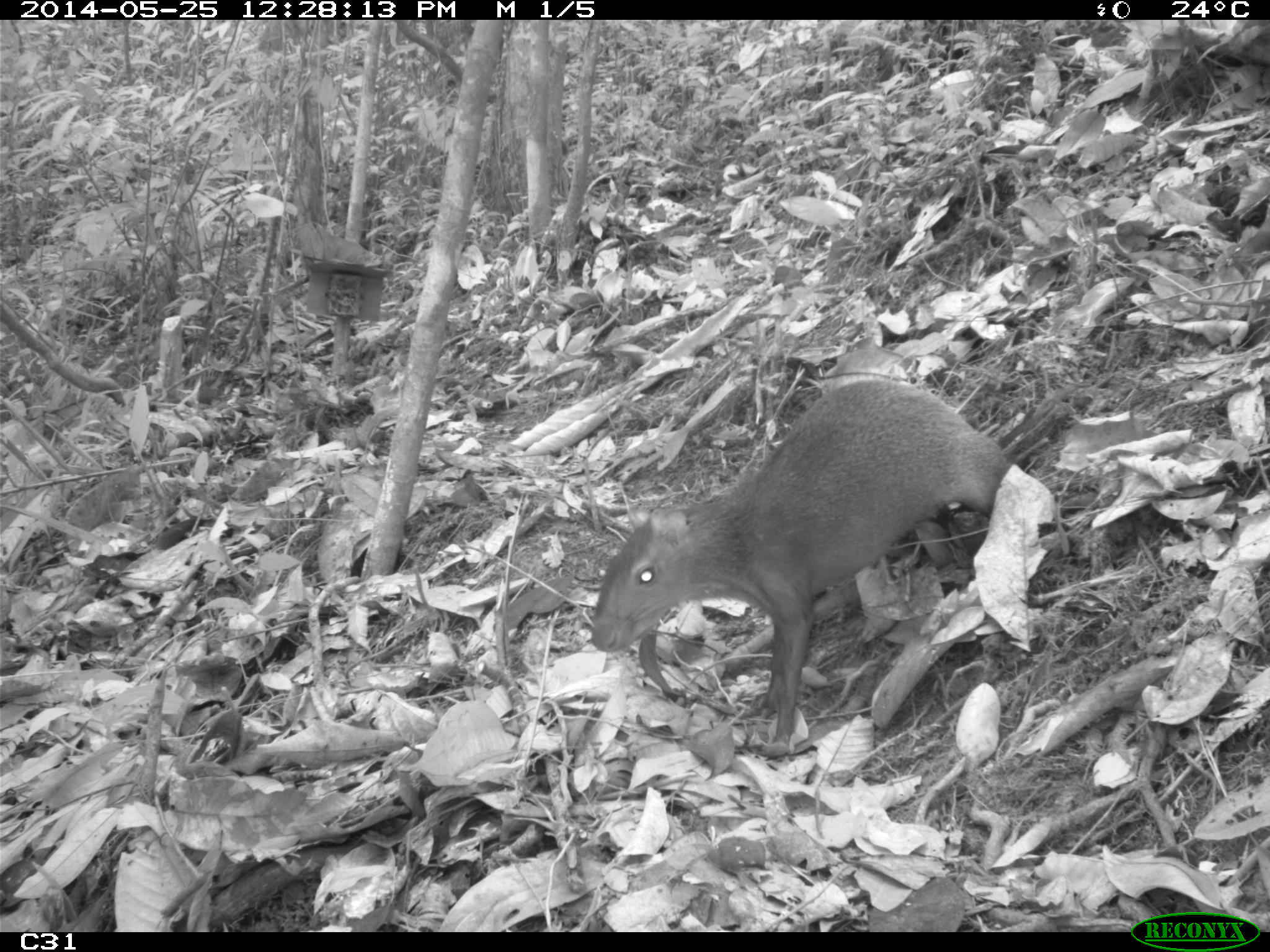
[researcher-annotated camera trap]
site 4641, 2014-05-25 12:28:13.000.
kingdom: Animalia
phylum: Chordata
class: Mammalia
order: Rodentia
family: Dasyproctidae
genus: Dasyprocta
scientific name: Dasyprocta leporina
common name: red-rumped agouti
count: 3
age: adult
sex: female